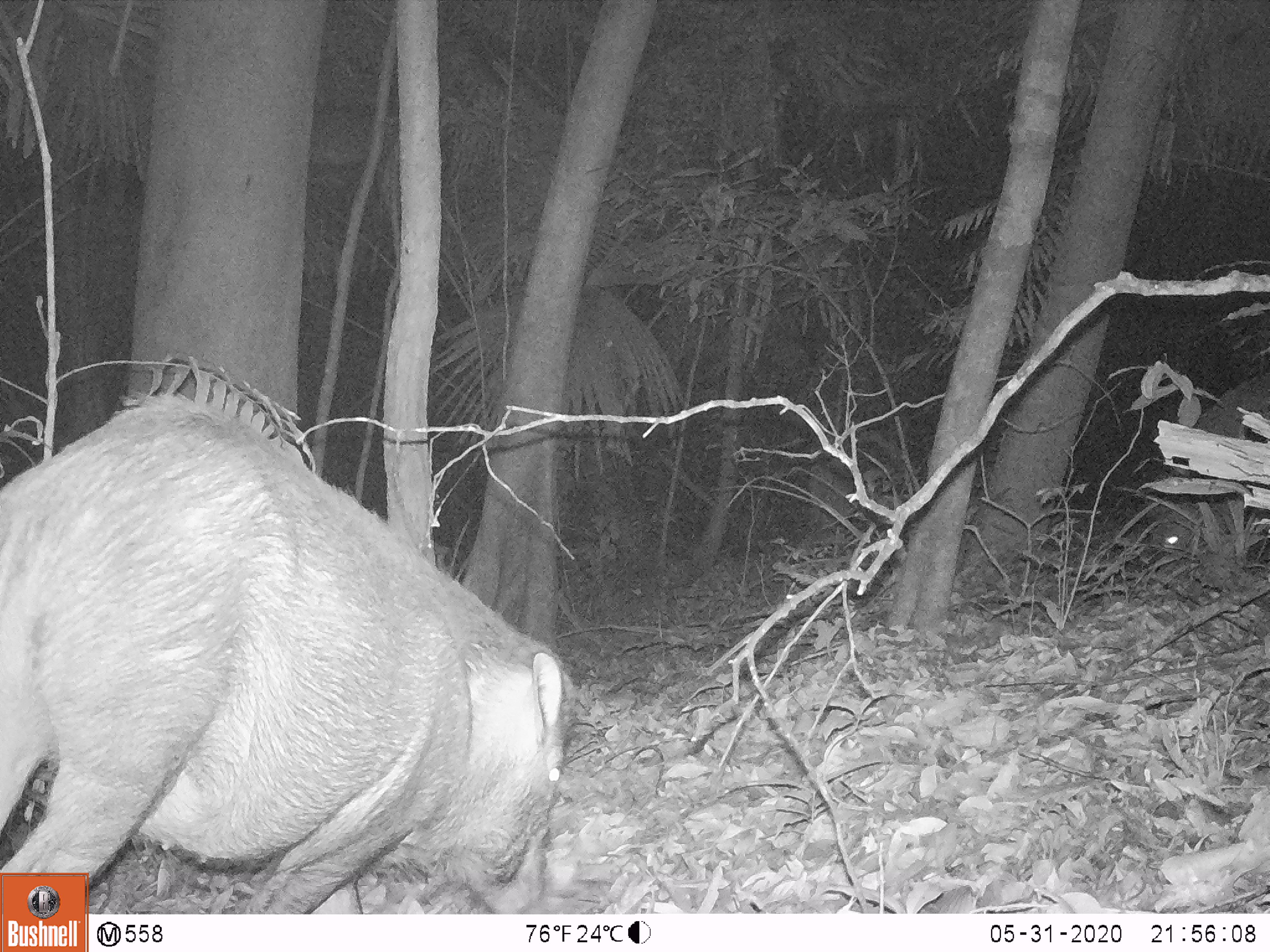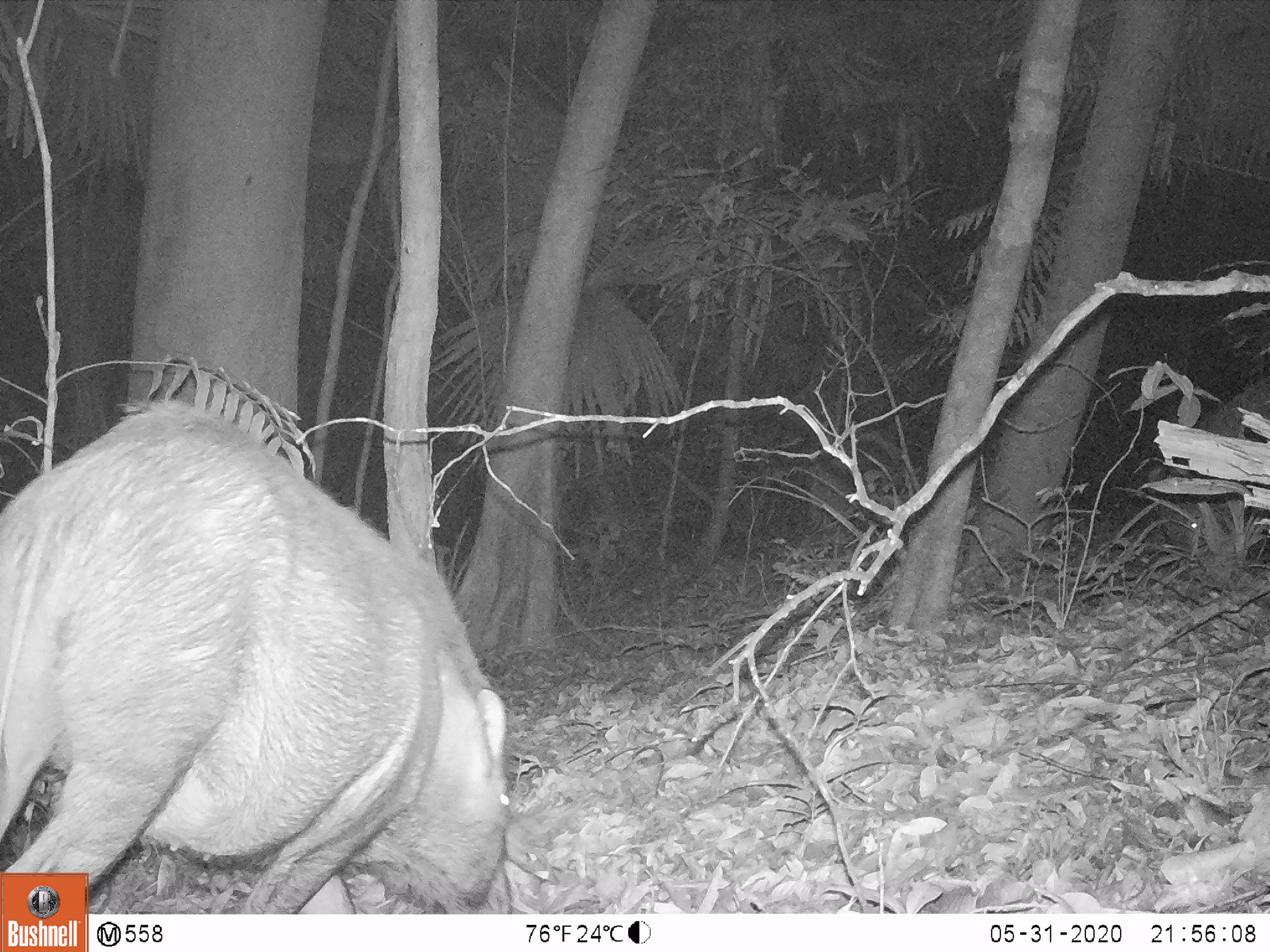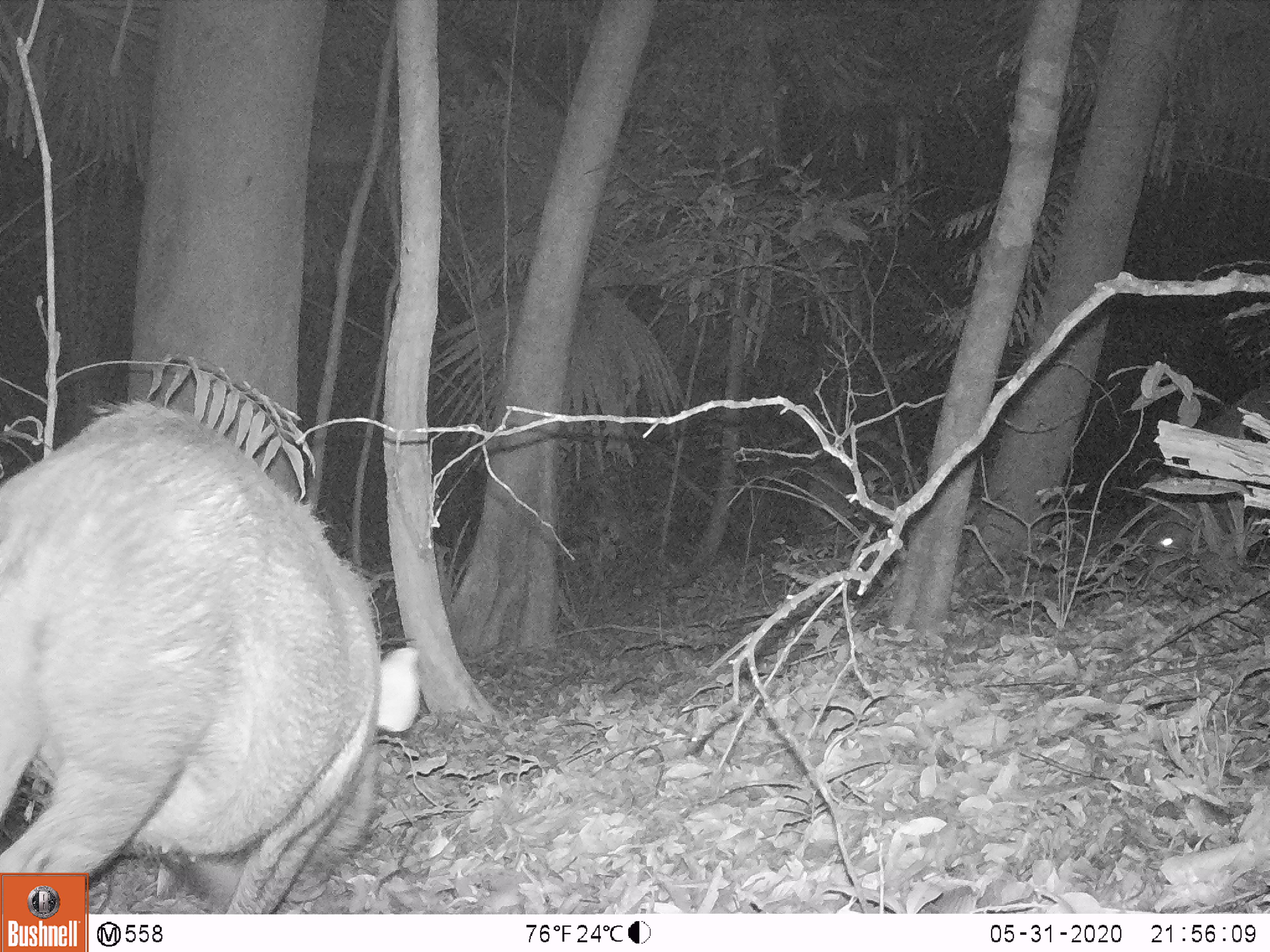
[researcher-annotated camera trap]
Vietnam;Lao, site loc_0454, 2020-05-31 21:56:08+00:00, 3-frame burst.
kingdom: Animalia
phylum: Chordata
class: Mammalia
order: Artiodactyla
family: Suidae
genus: Sus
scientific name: Sus scrofa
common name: eurasian wild pig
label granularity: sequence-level